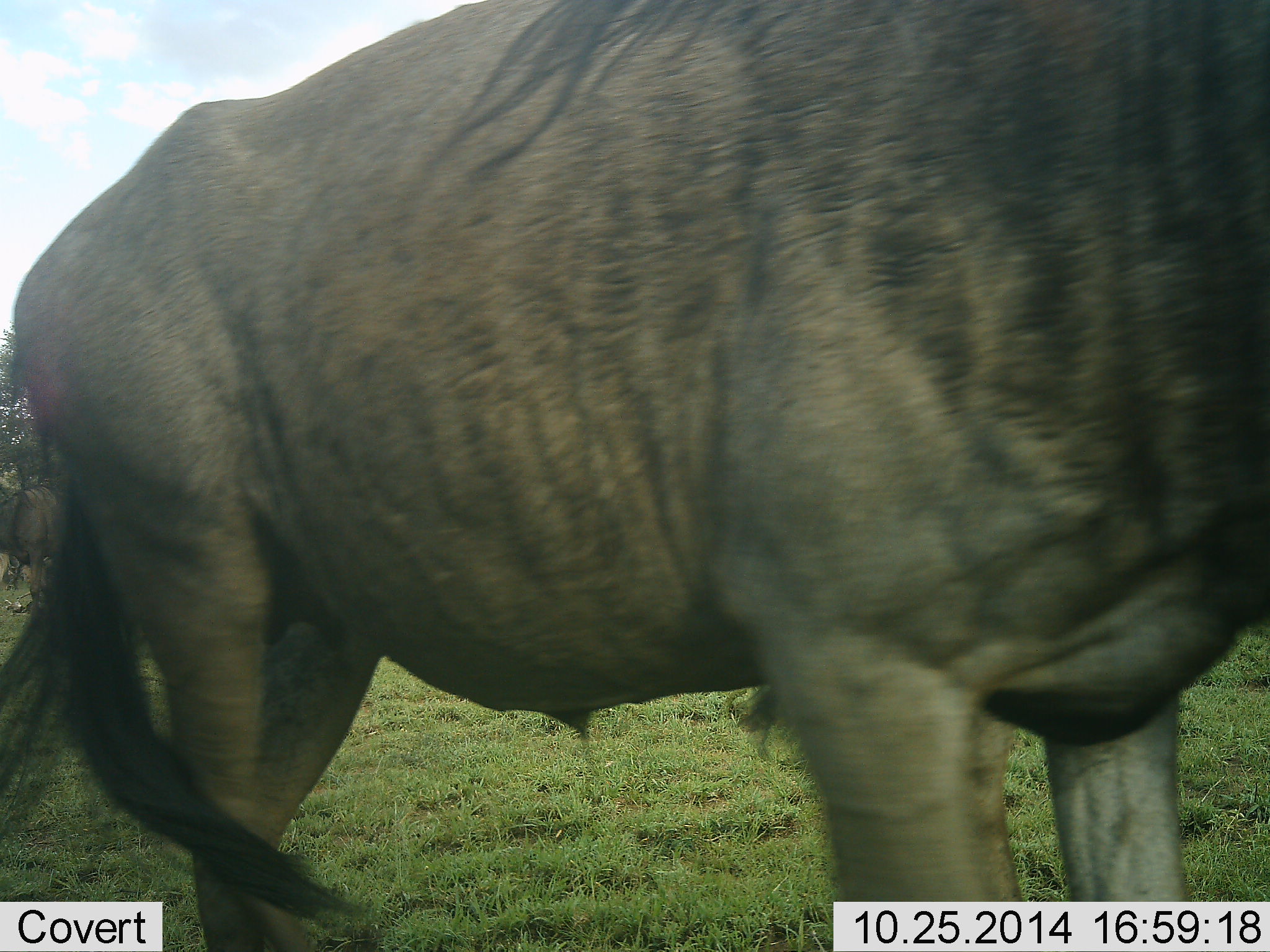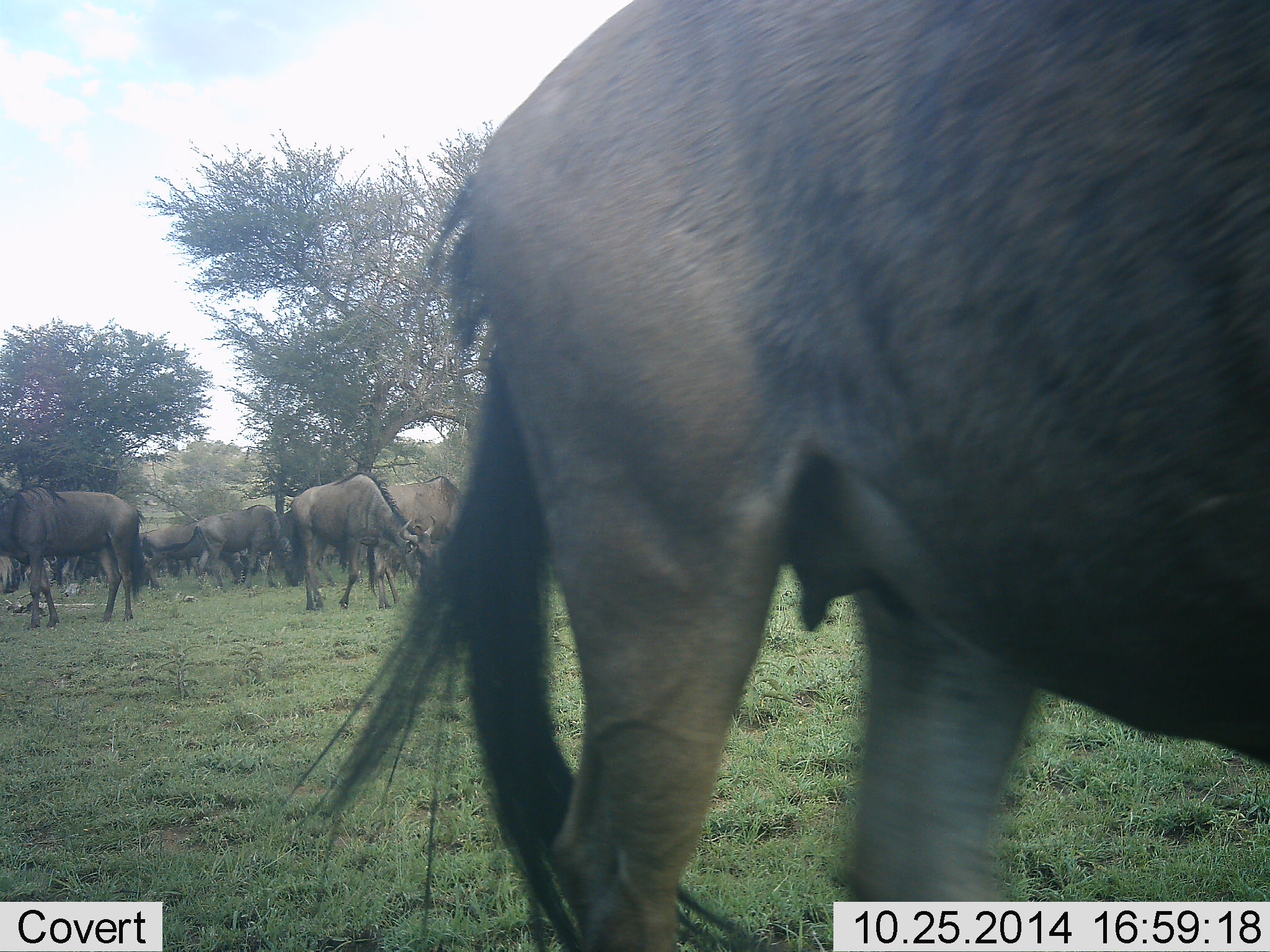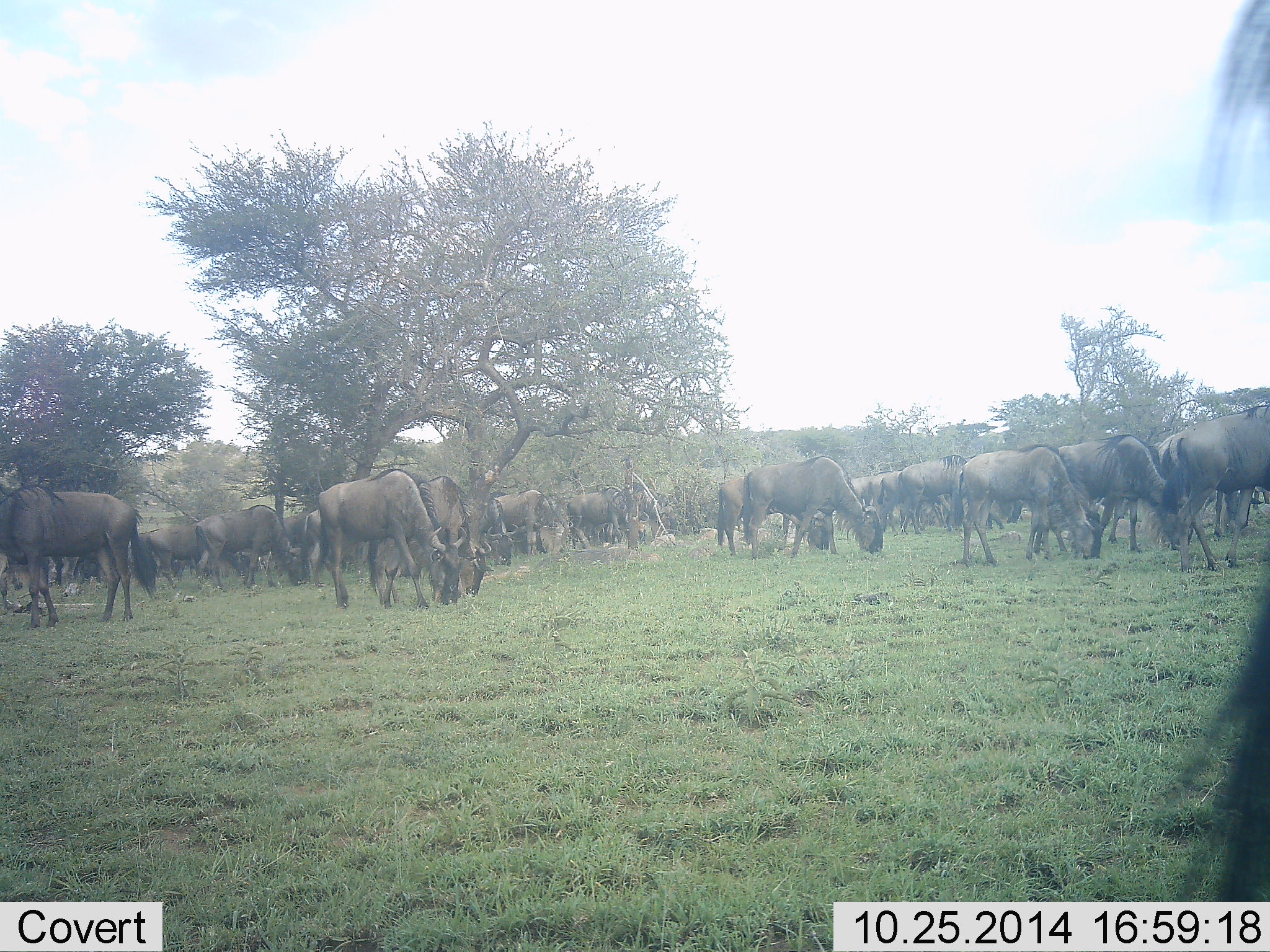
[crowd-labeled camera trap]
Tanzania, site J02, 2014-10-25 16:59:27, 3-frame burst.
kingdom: Animalia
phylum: Chordata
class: Mammalia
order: Artiodactyla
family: Bovidae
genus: Connochaetes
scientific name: Connochaetes taurinus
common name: blue wildebeest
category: wildebeest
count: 11-50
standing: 50%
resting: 0%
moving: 60%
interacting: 10%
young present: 0%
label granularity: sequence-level